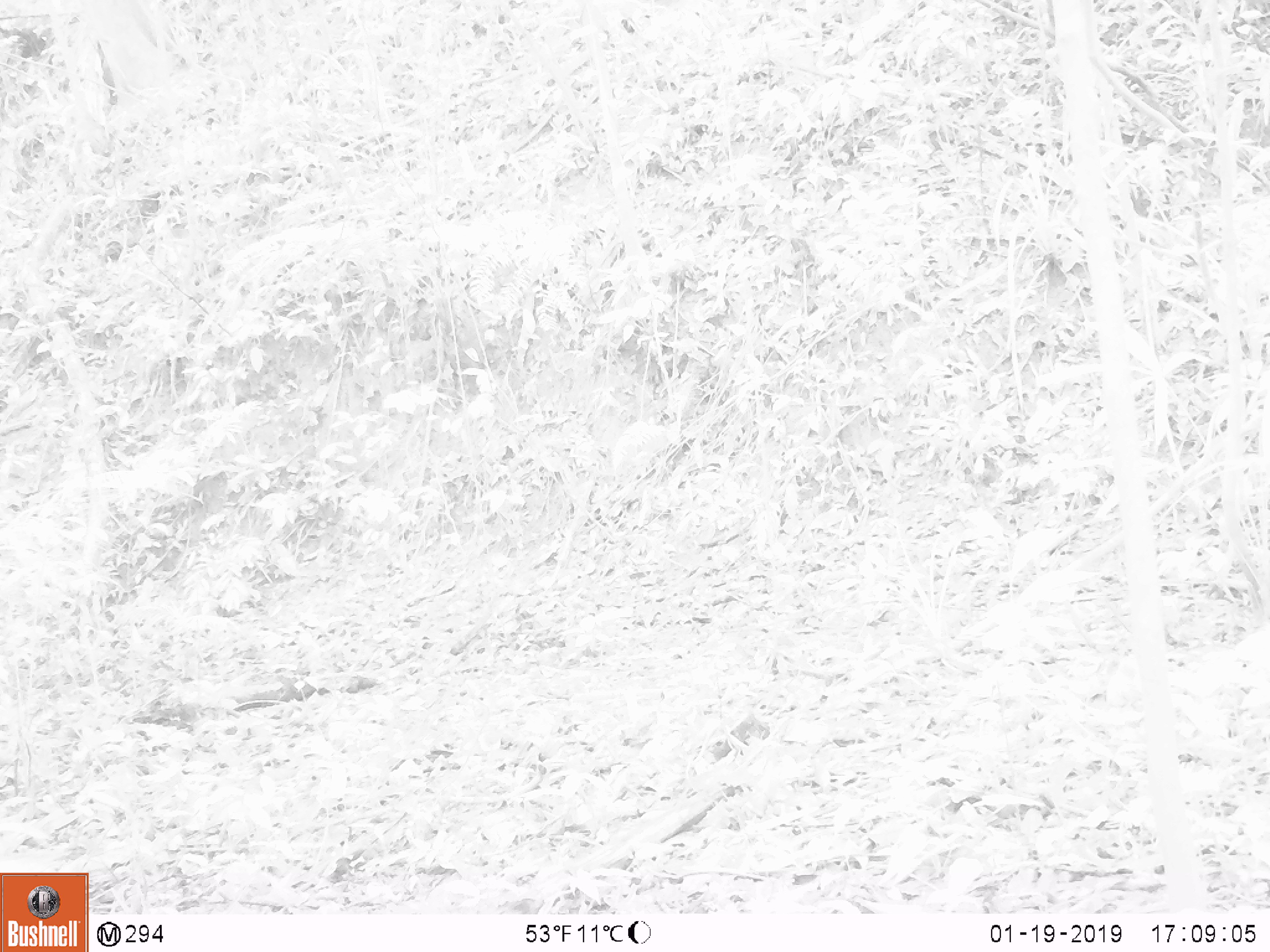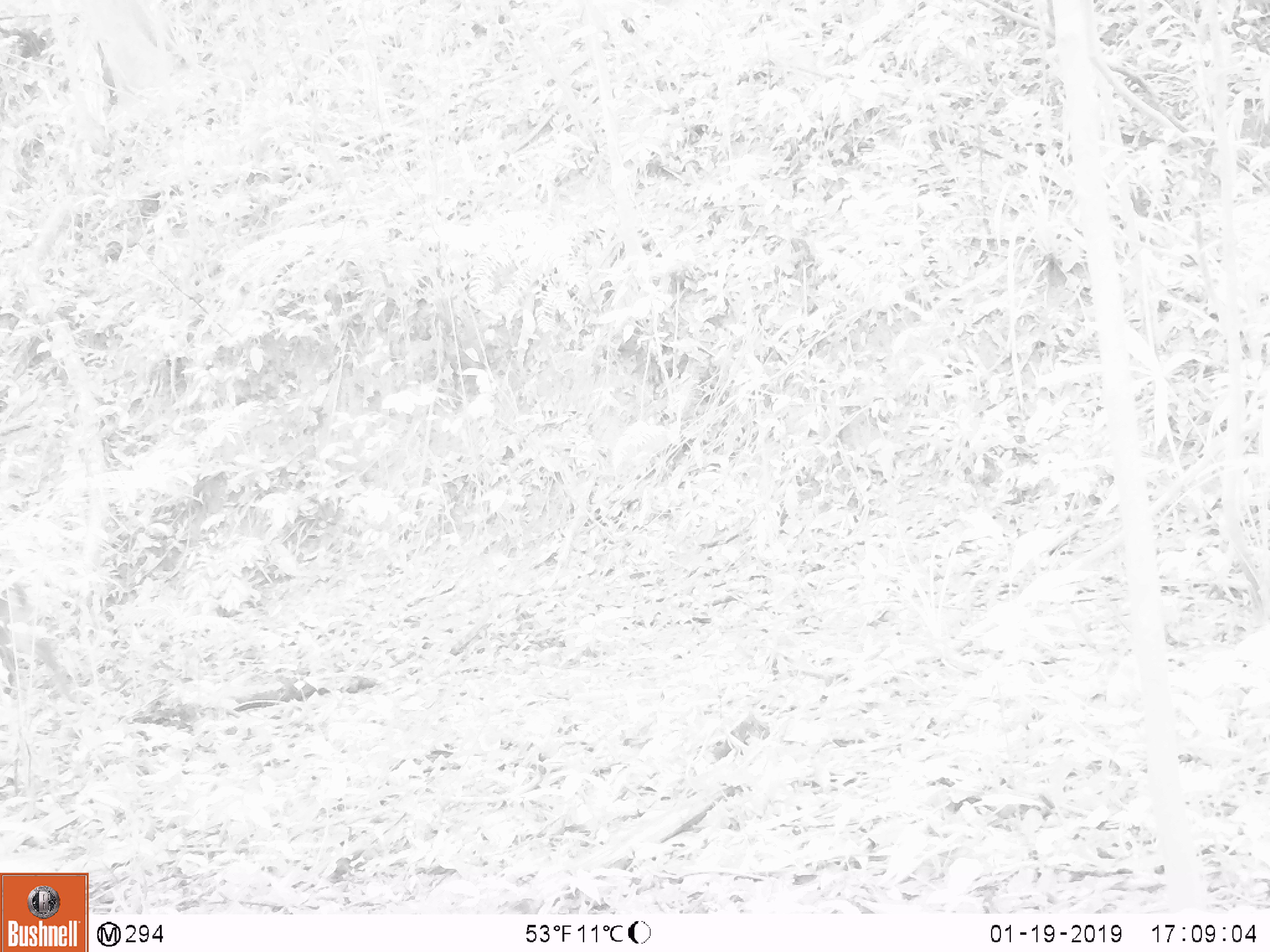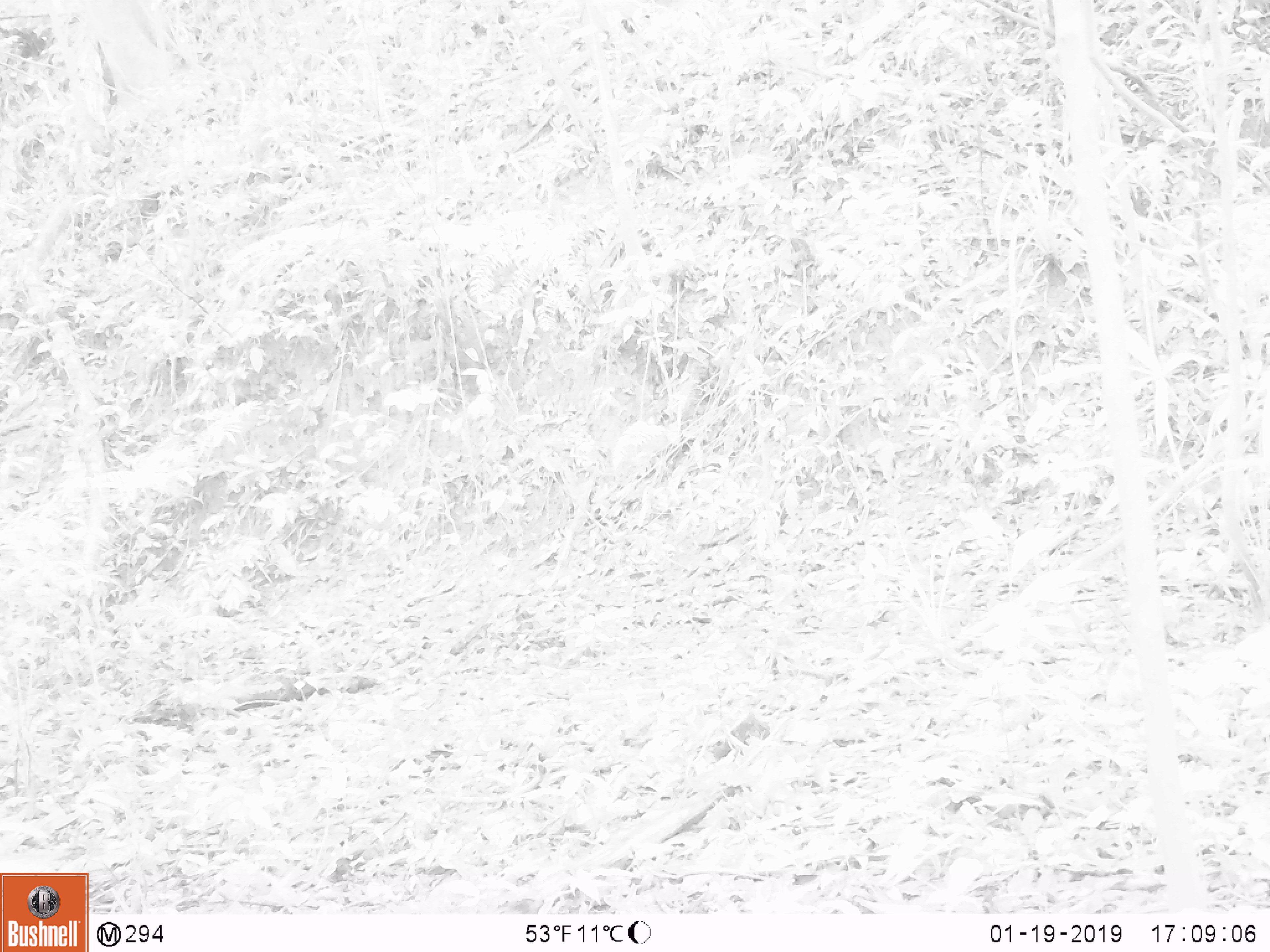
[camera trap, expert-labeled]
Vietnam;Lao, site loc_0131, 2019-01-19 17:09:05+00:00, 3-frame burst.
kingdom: Animalia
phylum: Chordata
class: Mammalia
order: Artiodactyla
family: Cervidae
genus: Muntiacus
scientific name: Muntiacus vuquangensis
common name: large-antlered muntjac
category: large antlered muntjac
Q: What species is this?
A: Large antlered muntjac (large-antlered muntjac) (Muntiacus vuquangensis).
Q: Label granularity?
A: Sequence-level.